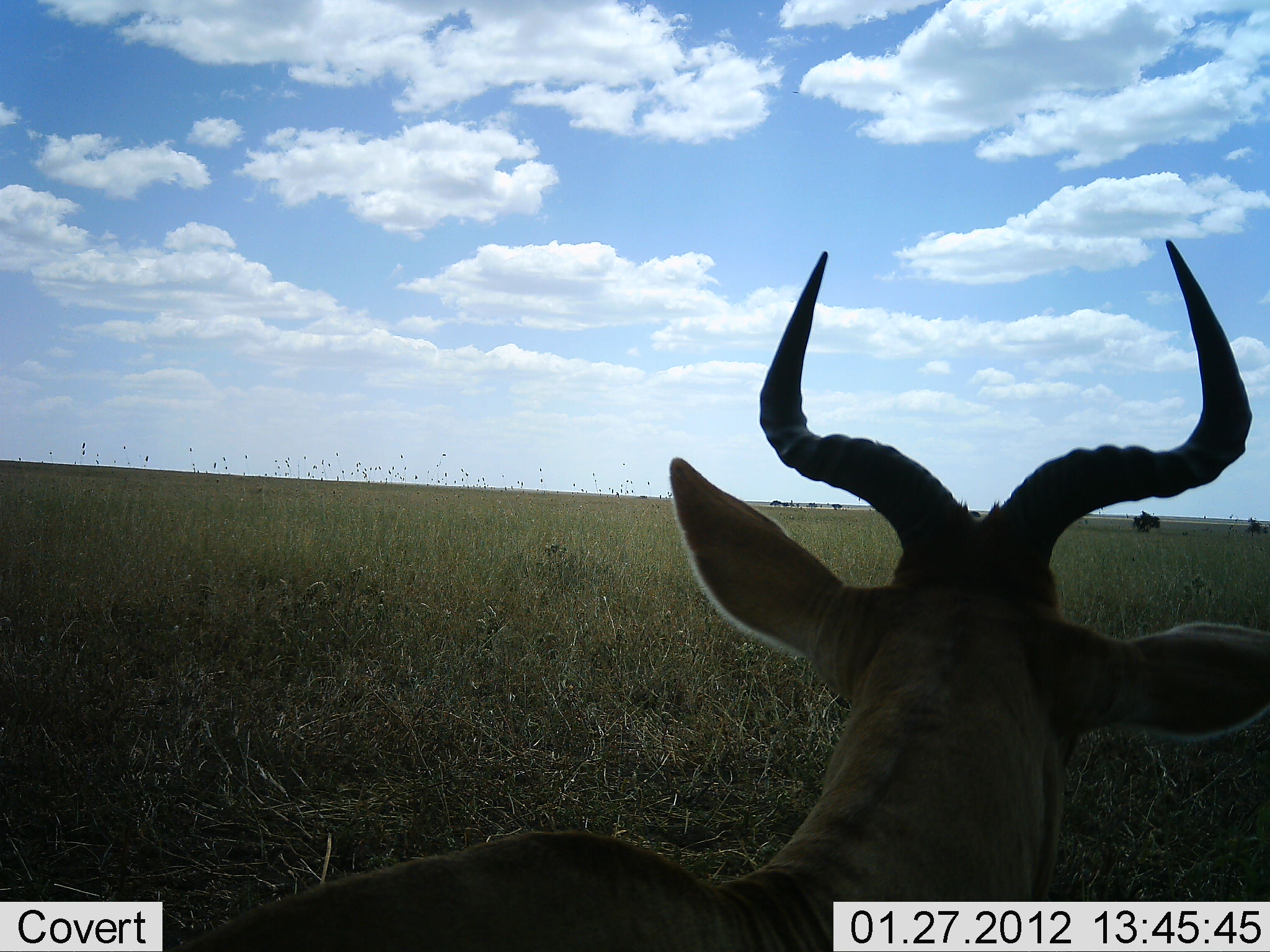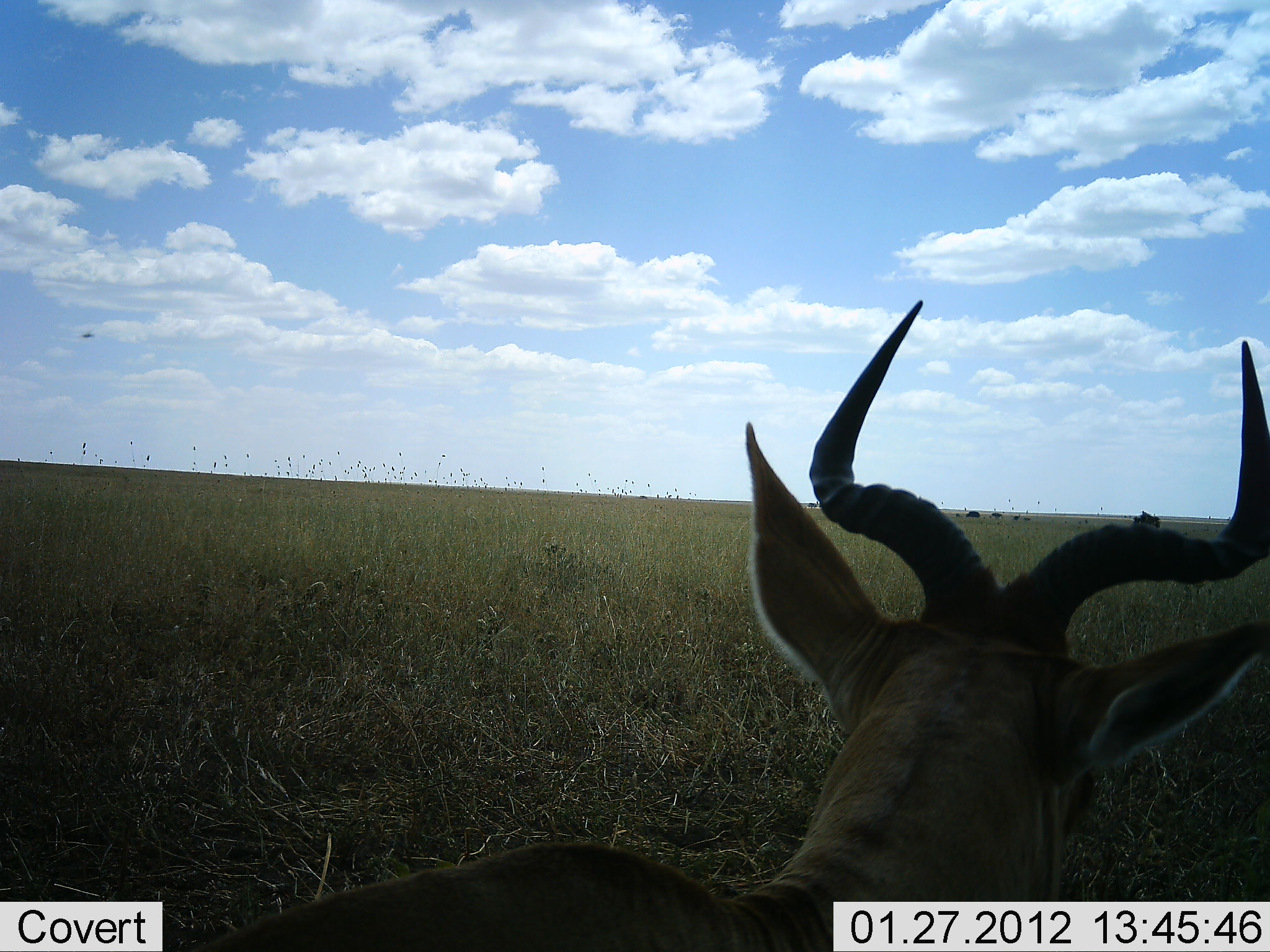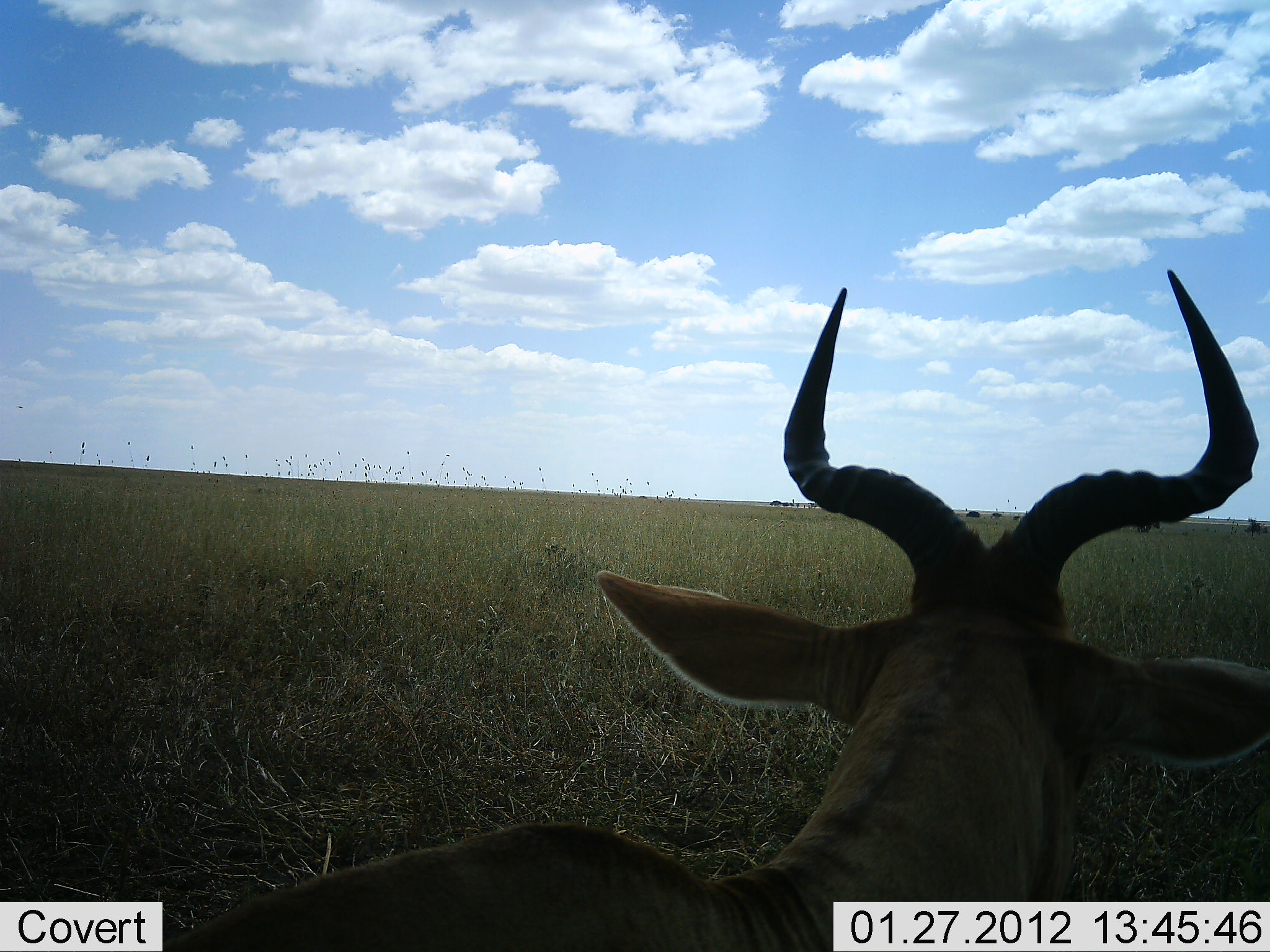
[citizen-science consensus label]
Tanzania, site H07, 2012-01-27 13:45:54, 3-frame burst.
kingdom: Animalia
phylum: Chordata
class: Mammalia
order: Artiodactyla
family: Bovidae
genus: Alcelaphus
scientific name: Alcelaphus buselaphus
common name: hartebeest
Hartebeest (Alcelaphus buselaphus), count 1. Behavior (volunteer vote fractions): standing 44%, resting 50%, moving 6%, interacting 0%. Young present (vote fraction): 0%. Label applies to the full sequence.